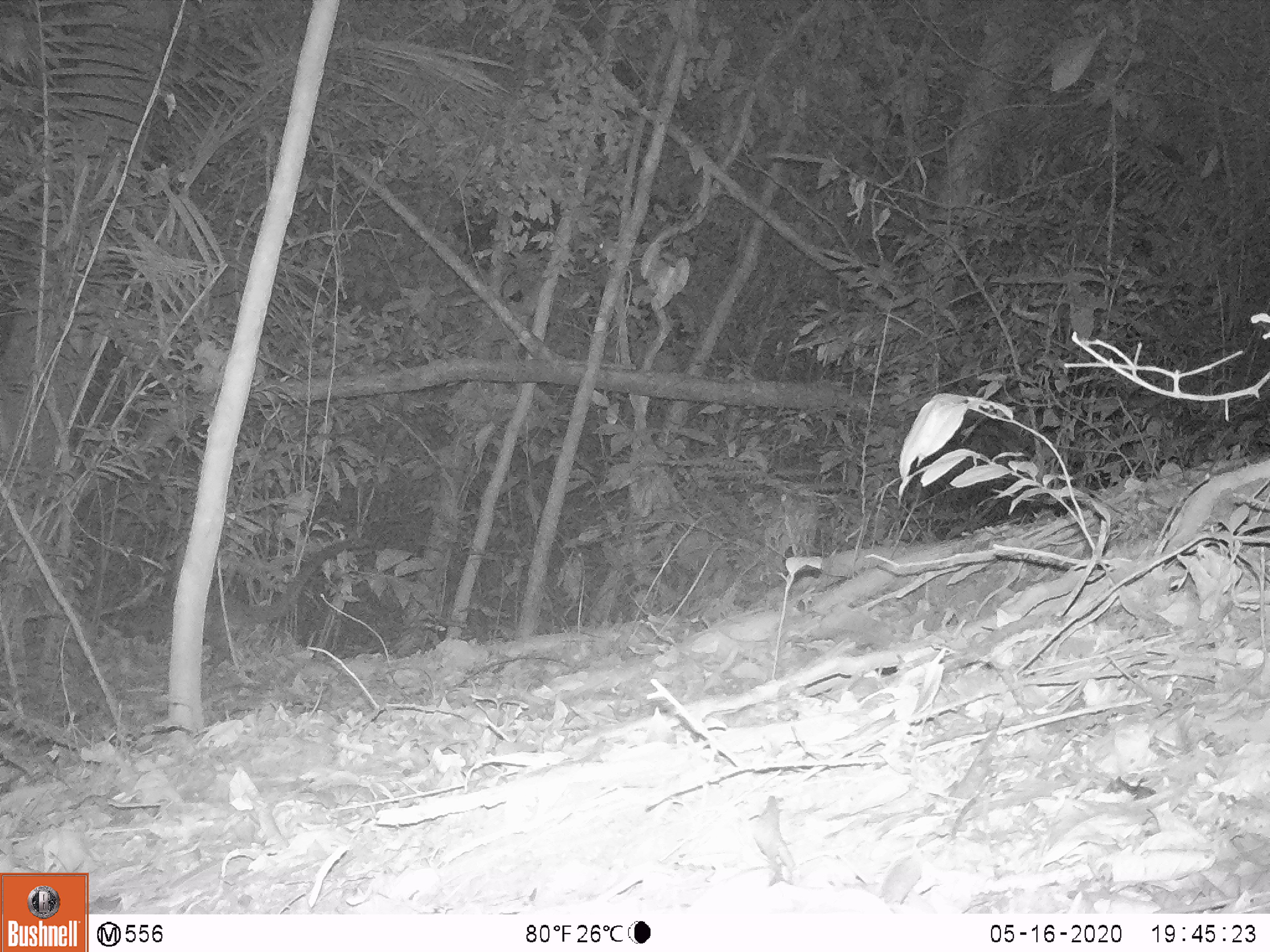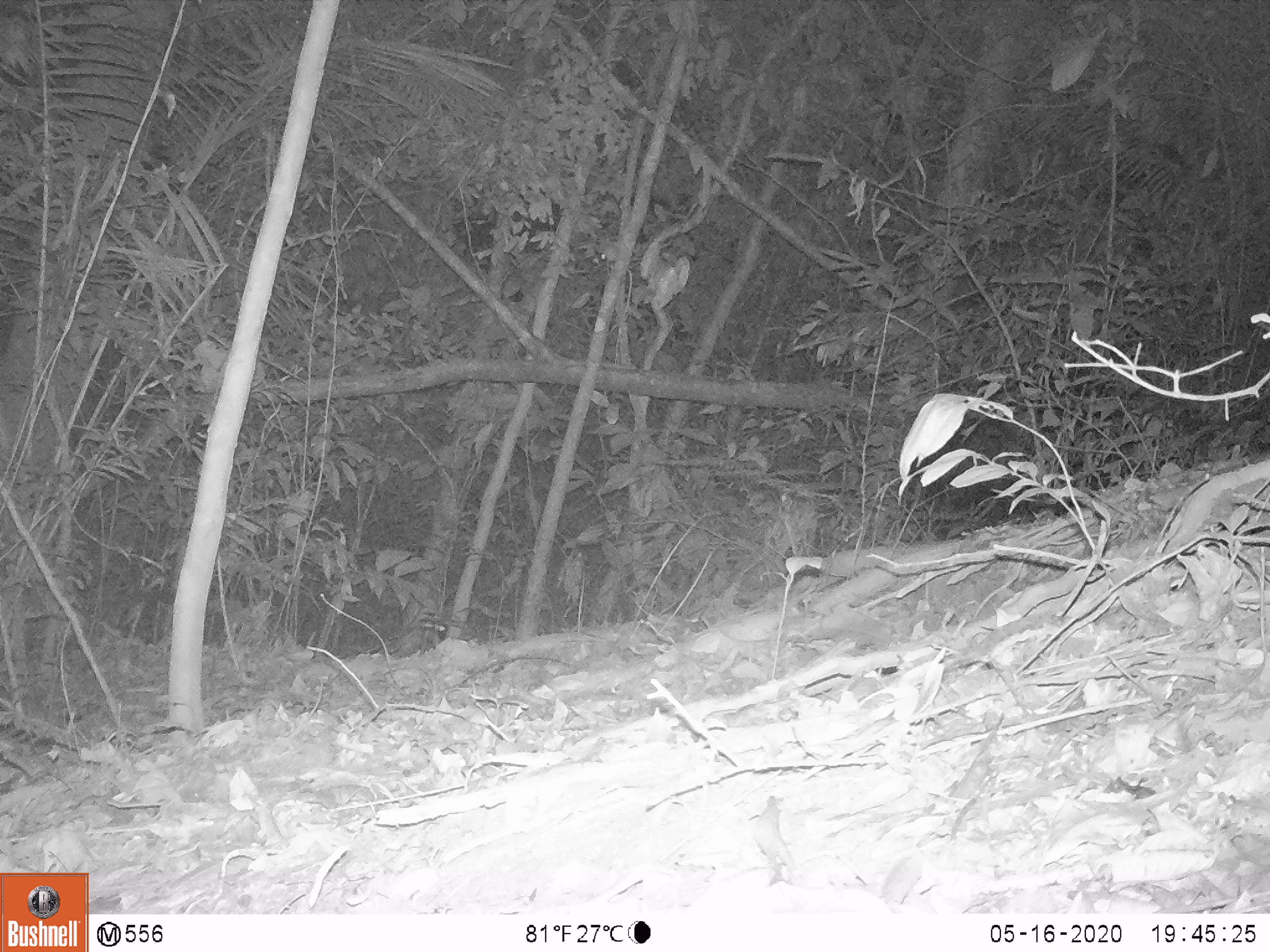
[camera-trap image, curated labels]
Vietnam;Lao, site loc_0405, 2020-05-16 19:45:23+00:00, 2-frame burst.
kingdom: Animalia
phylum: Chordata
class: Mammalia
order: Carnivora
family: Viverridae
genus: Paguma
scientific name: Paguma larvata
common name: masked palm civet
Masked palm civet (Paguma larvata). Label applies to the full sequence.